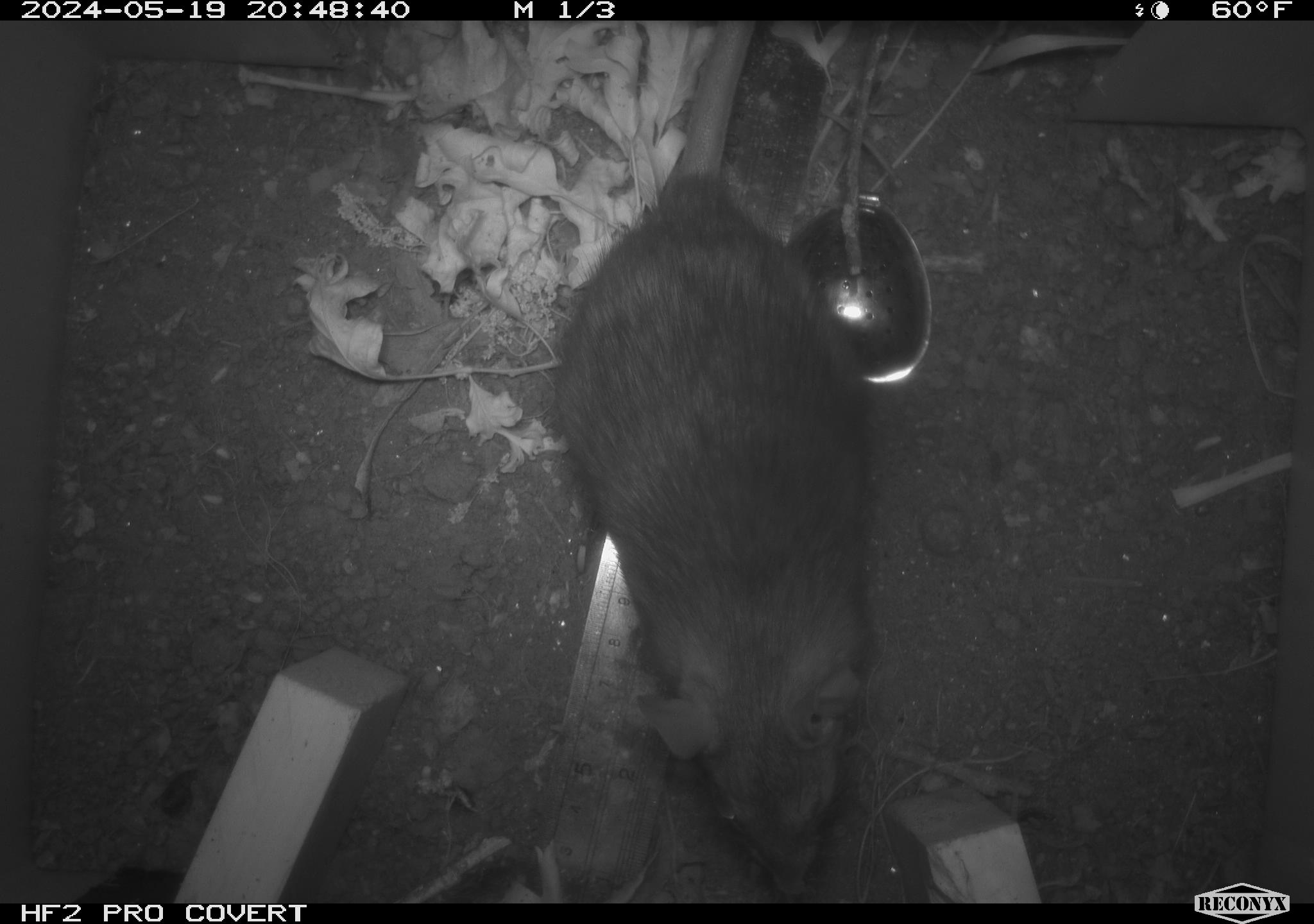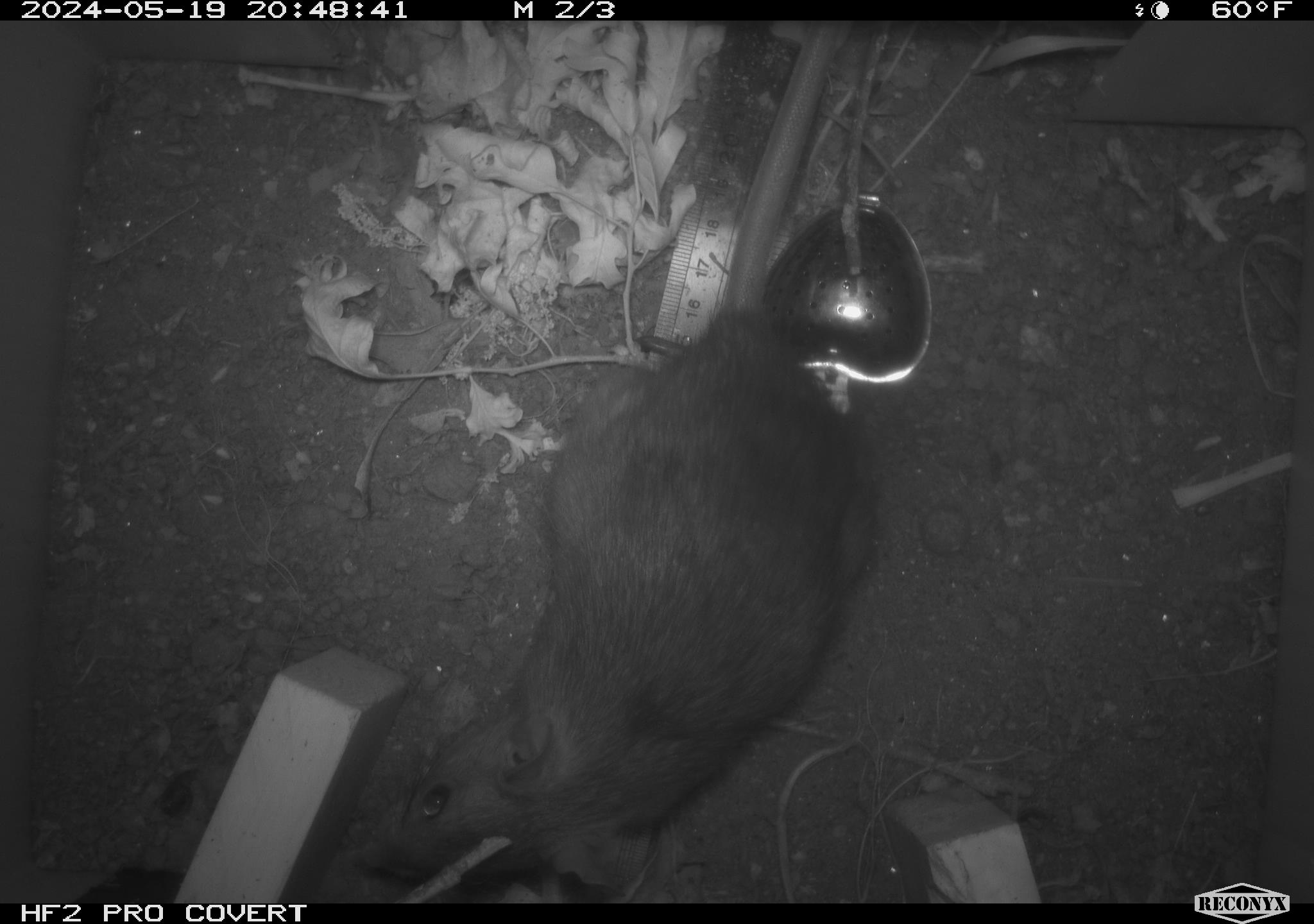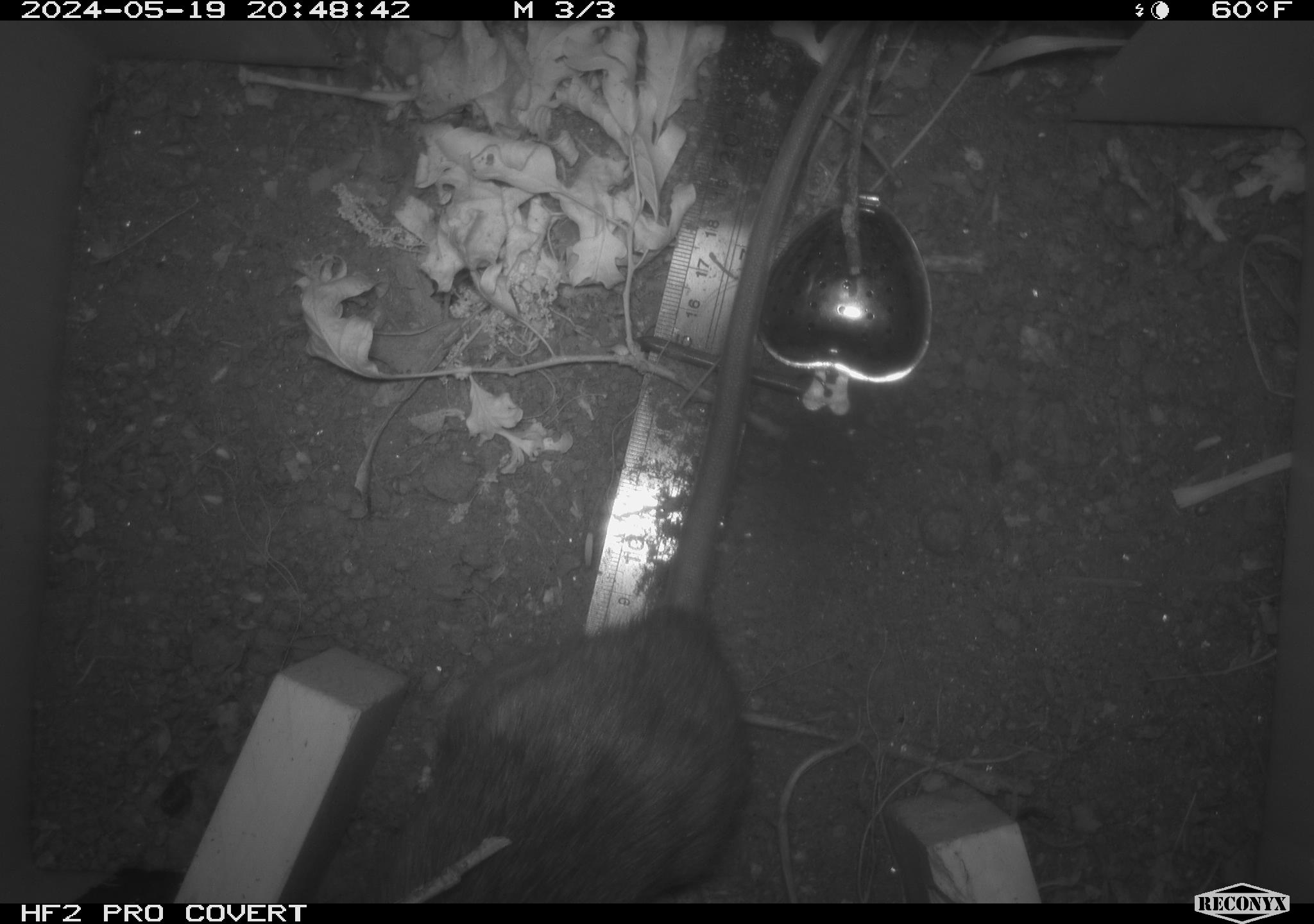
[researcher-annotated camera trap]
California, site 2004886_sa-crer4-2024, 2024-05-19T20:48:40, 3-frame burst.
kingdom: Animalia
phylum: Chordata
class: Mammalia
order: Rodentia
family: Muridae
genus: Rattus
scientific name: Rattus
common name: rat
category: rattus species